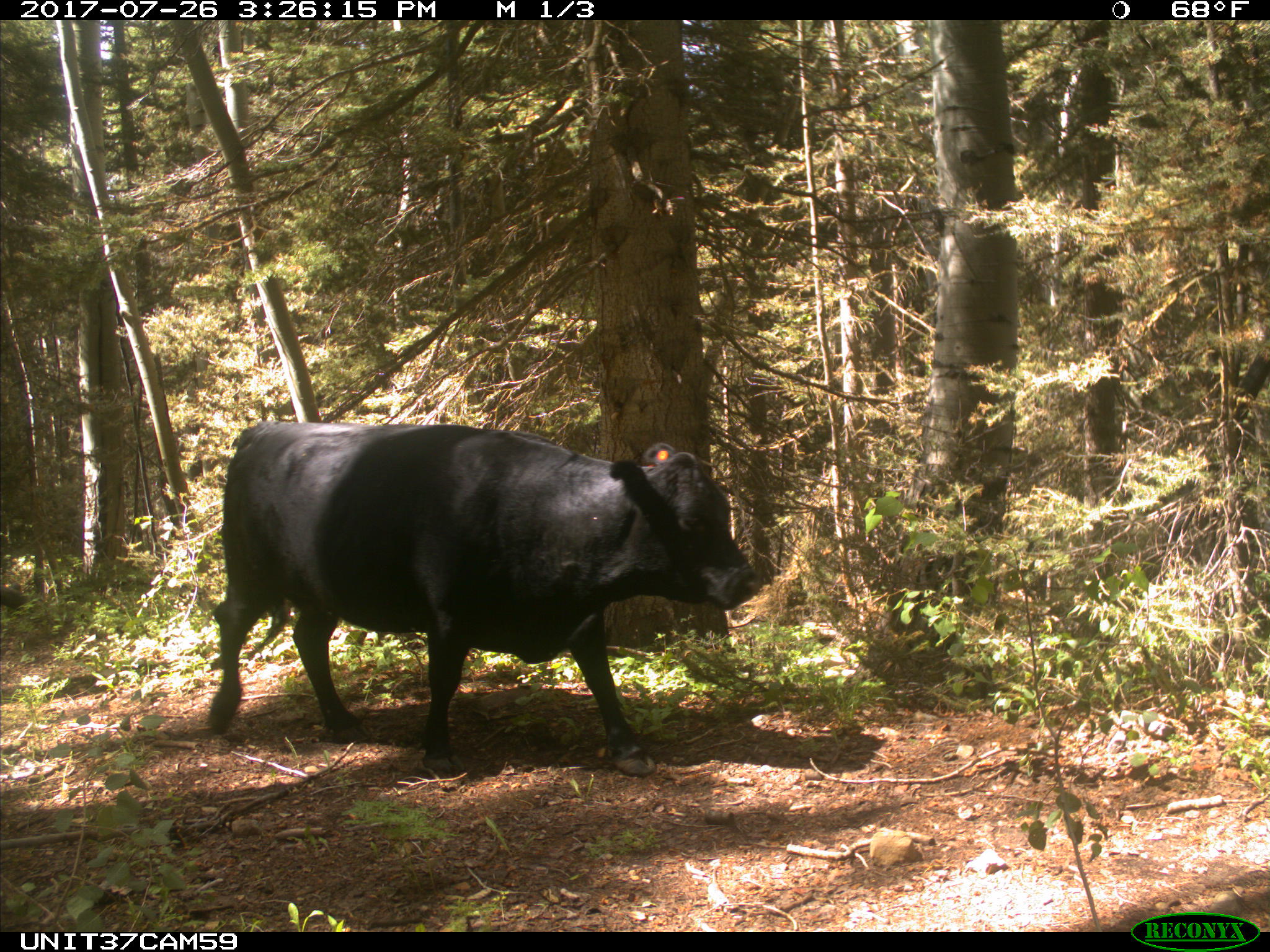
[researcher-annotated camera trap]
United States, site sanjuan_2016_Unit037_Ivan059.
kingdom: Animalia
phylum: Chordata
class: Mammalia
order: Artiodactyla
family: Bovidae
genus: Bos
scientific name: Bos taurus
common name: domestic cow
Bos taurus (domestic cow).